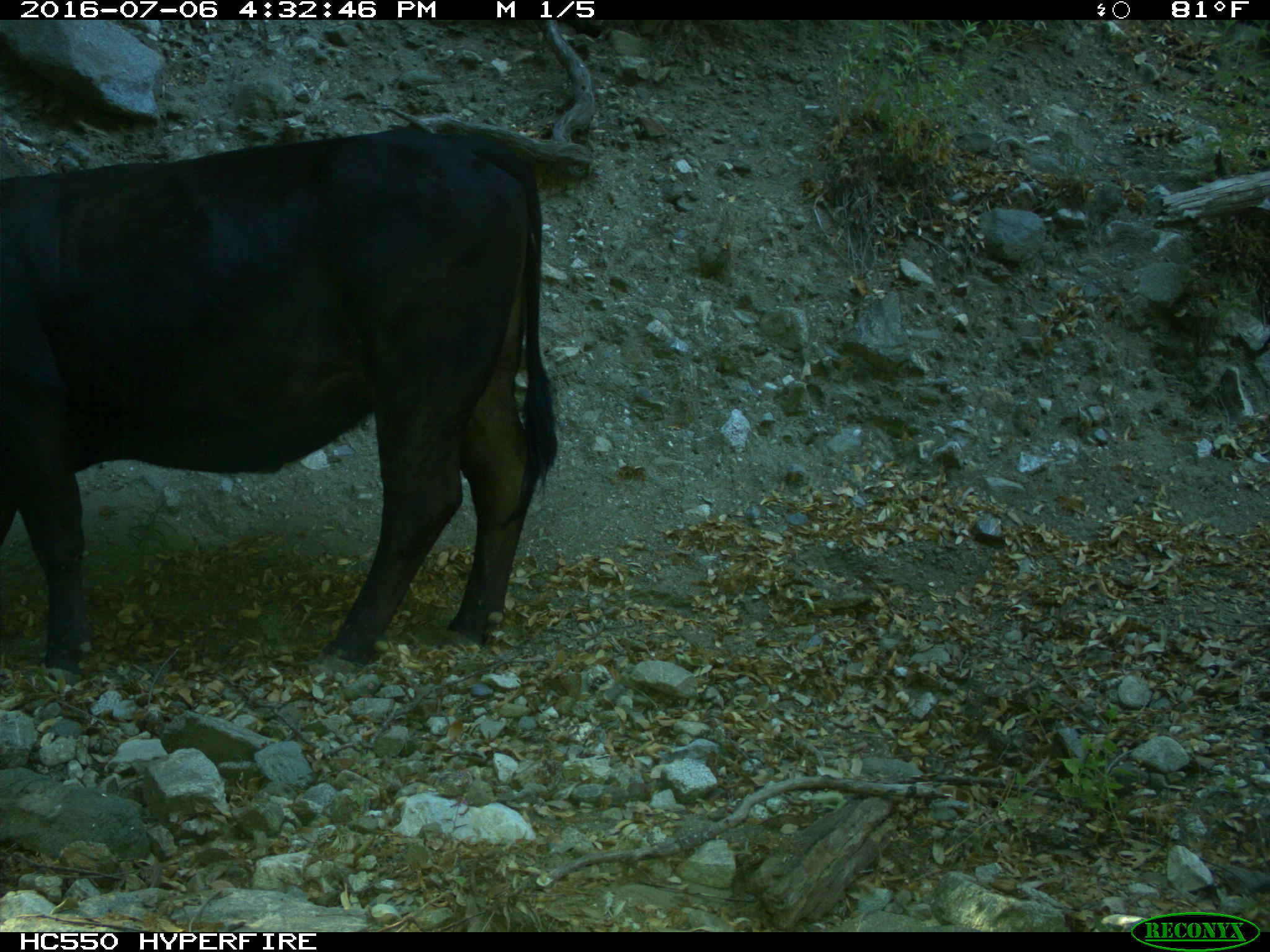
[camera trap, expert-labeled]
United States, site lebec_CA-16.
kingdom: Animalia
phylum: Chordata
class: Mammalia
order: Artiodactyla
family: Bovidae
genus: Bos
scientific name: Bos taurus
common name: domestic cow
Bos taurus (domestic cow).